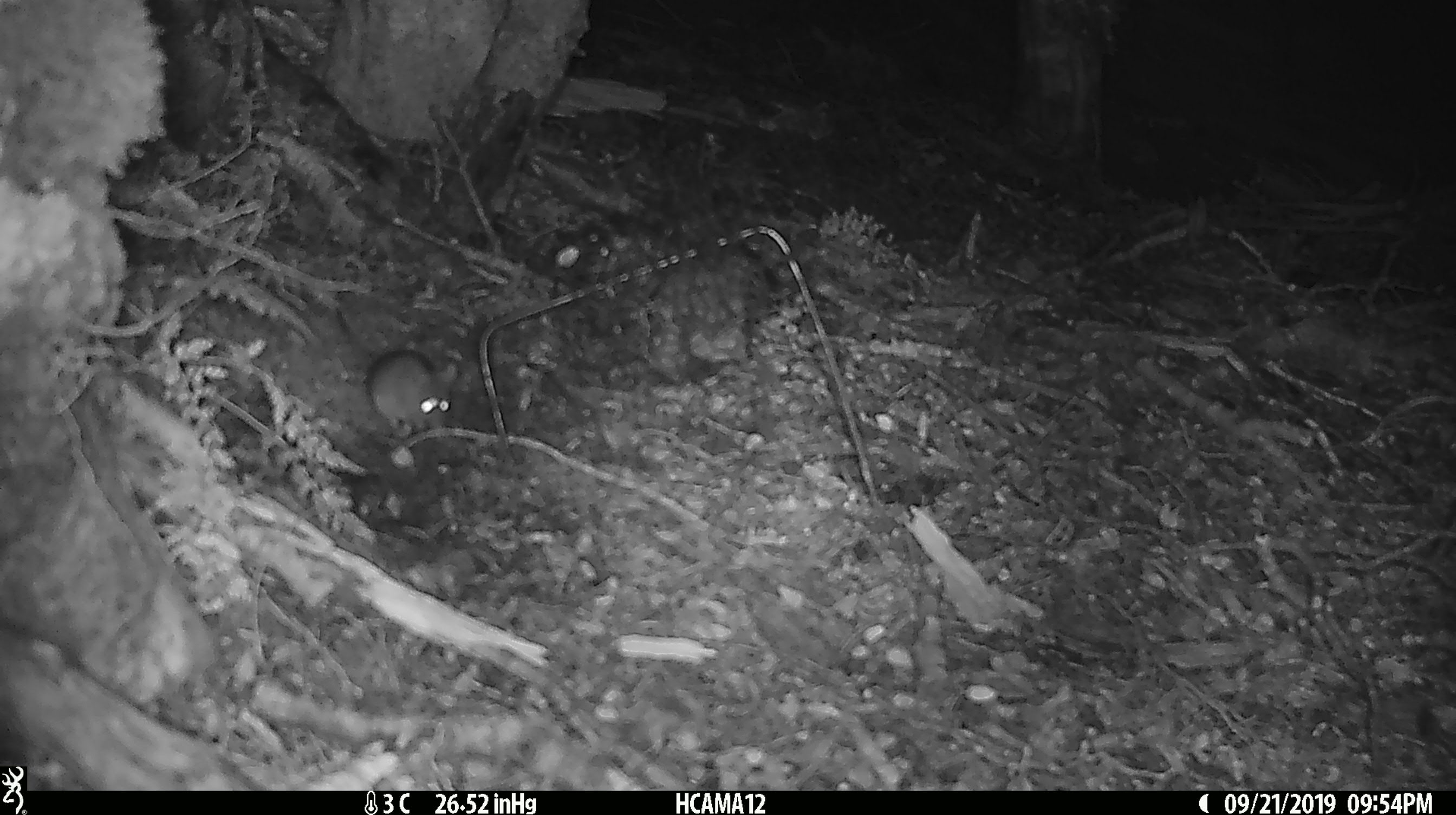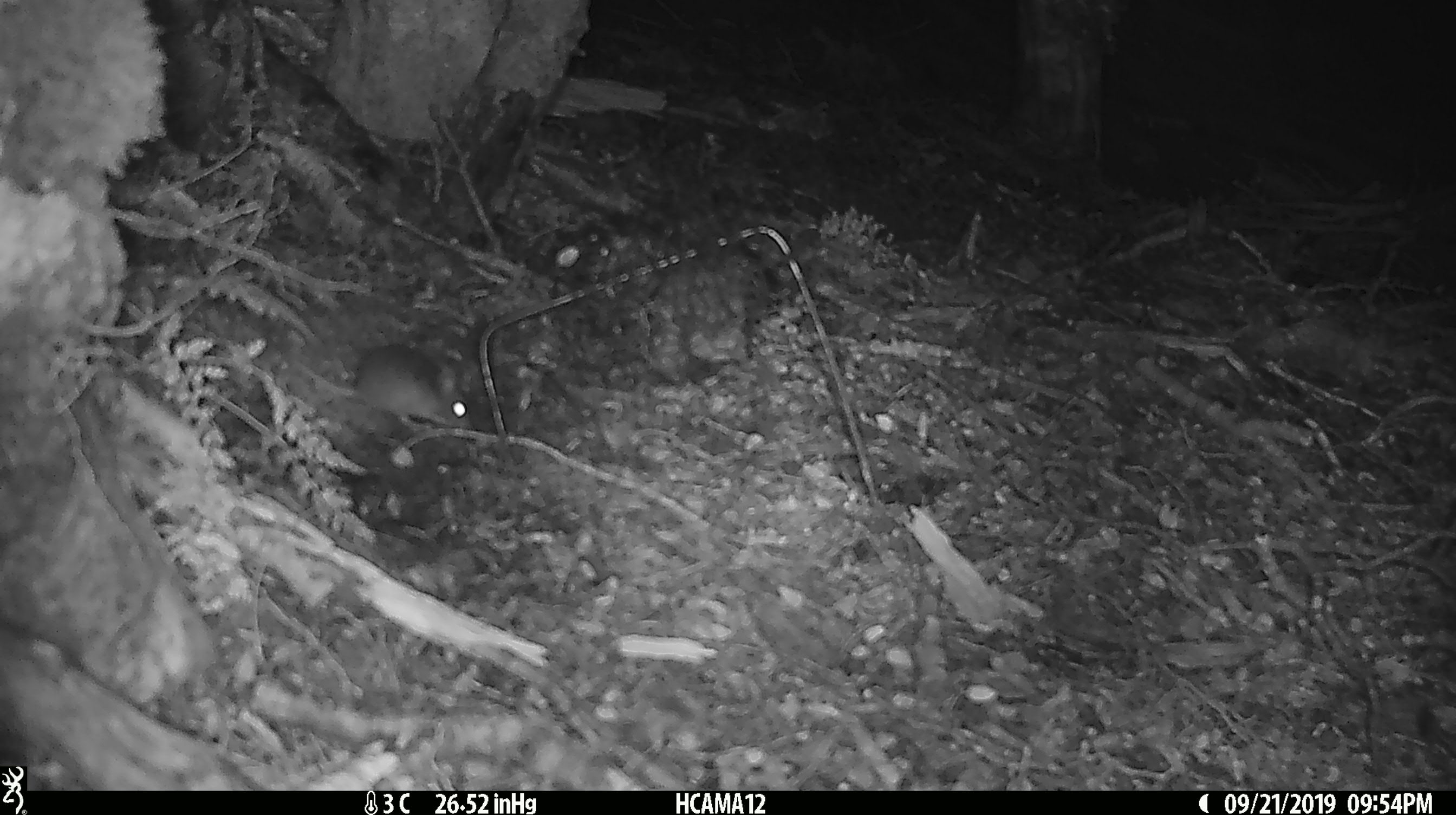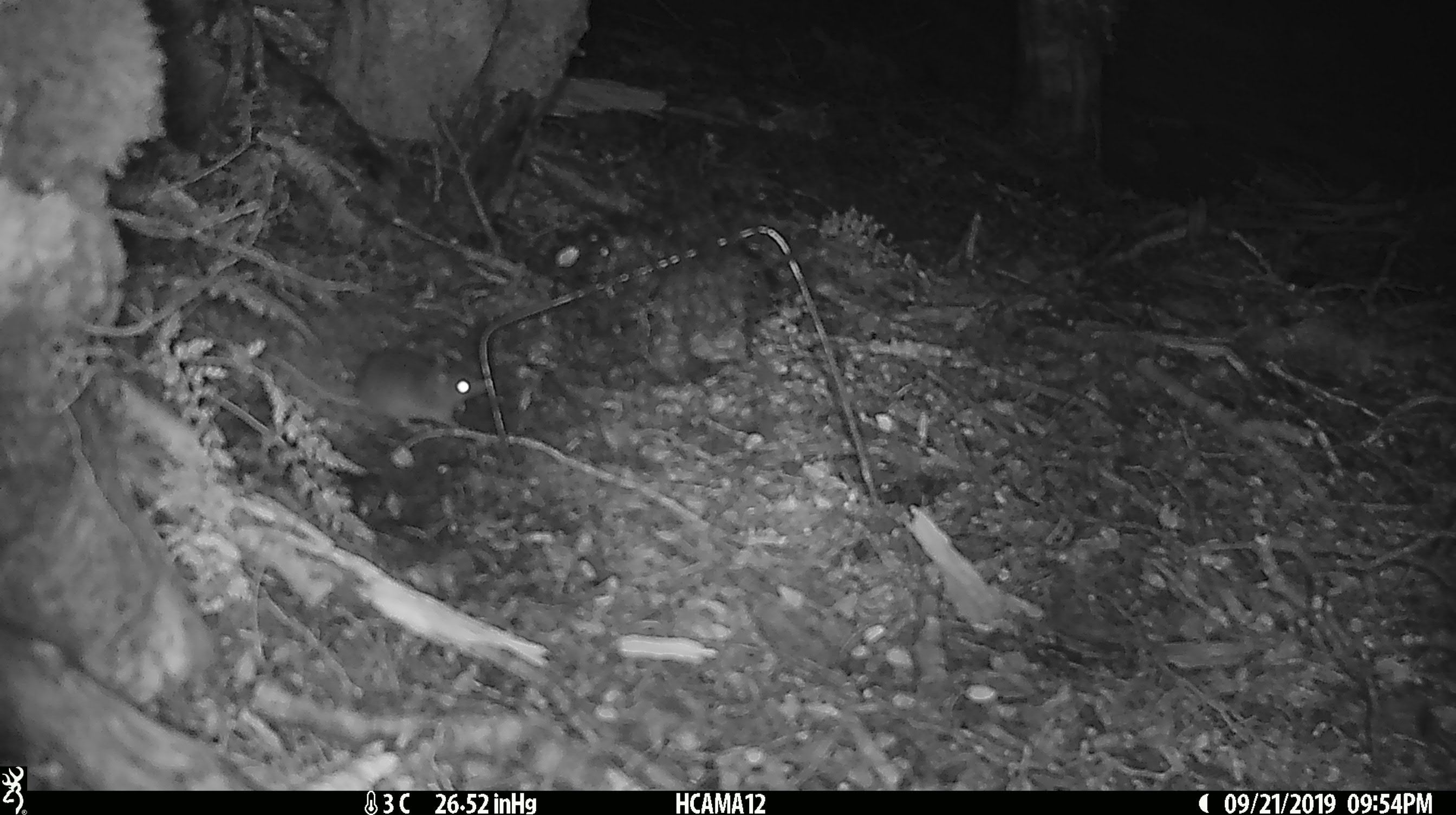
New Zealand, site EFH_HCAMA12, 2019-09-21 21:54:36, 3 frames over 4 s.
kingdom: Animalia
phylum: Chordata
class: Mammalia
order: Rodentia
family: Muridae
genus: Mus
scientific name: Mus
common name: mouse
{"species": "mouse (Mus)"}